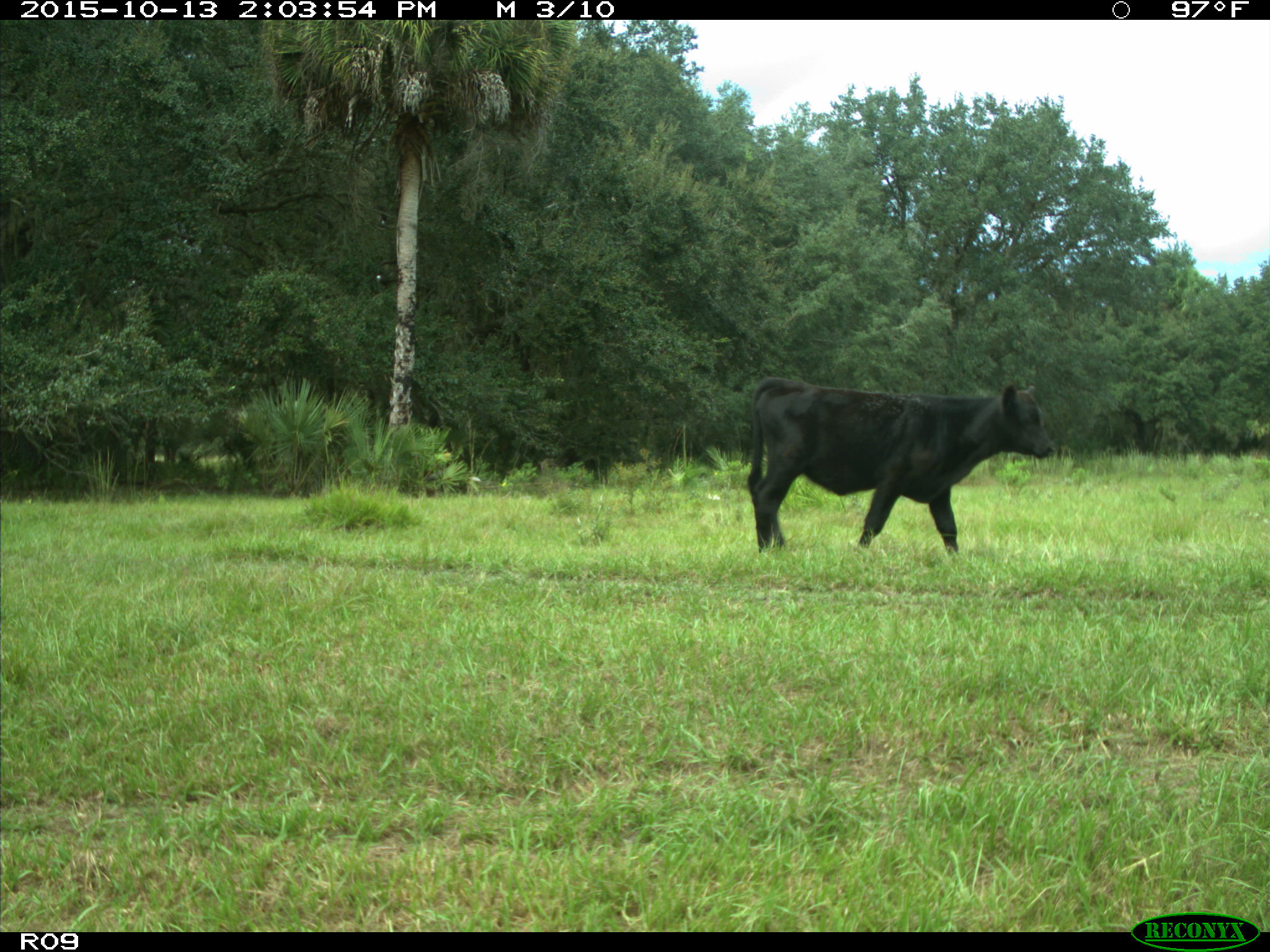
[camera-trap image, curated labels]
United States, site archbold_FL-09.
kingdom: Animalia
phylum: Chordata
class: Mammalia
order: Artiodactyla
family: Bovidae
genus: Bos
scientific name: Bos taurus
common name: domestic cow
Bos taurus (domestic cow).